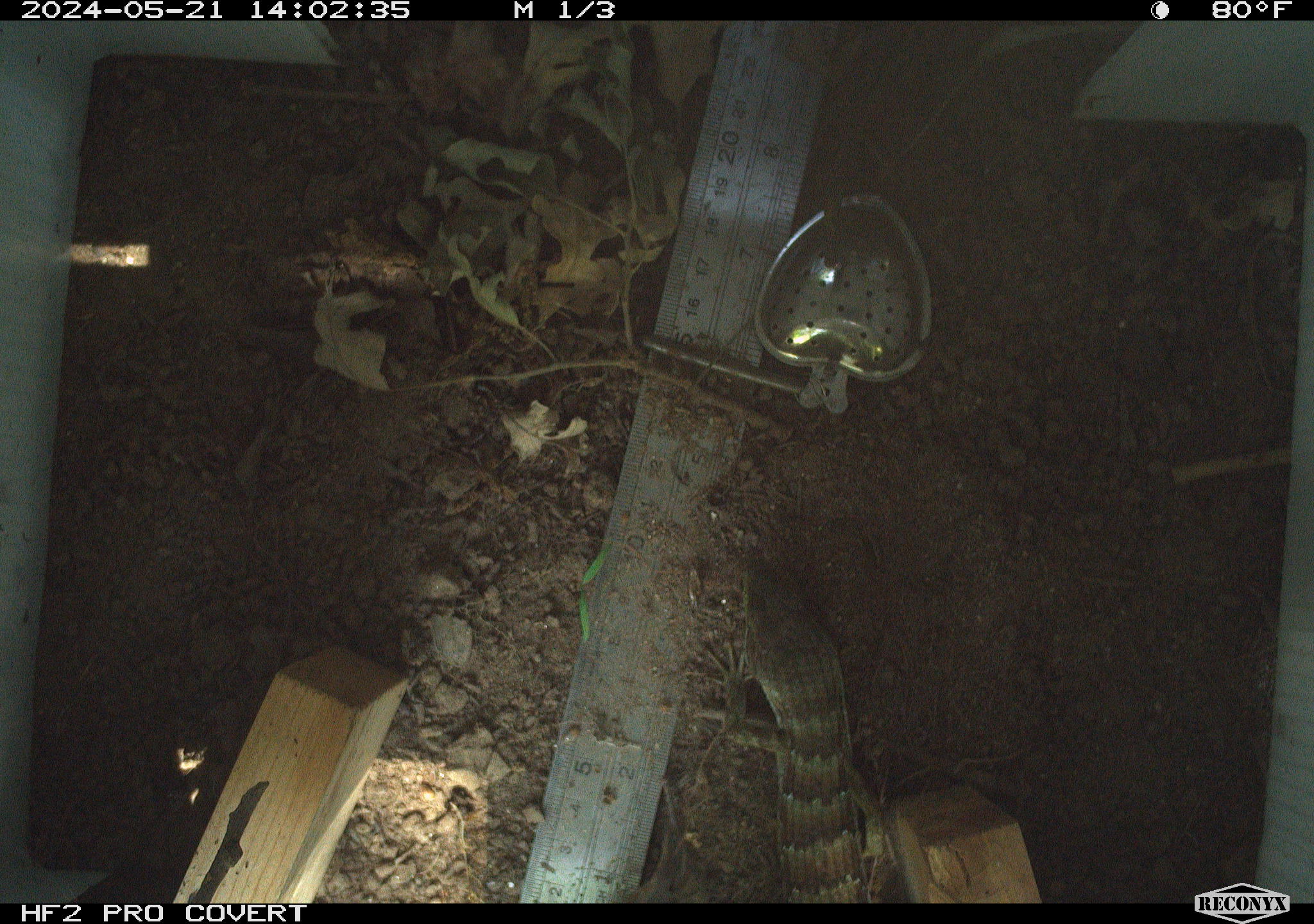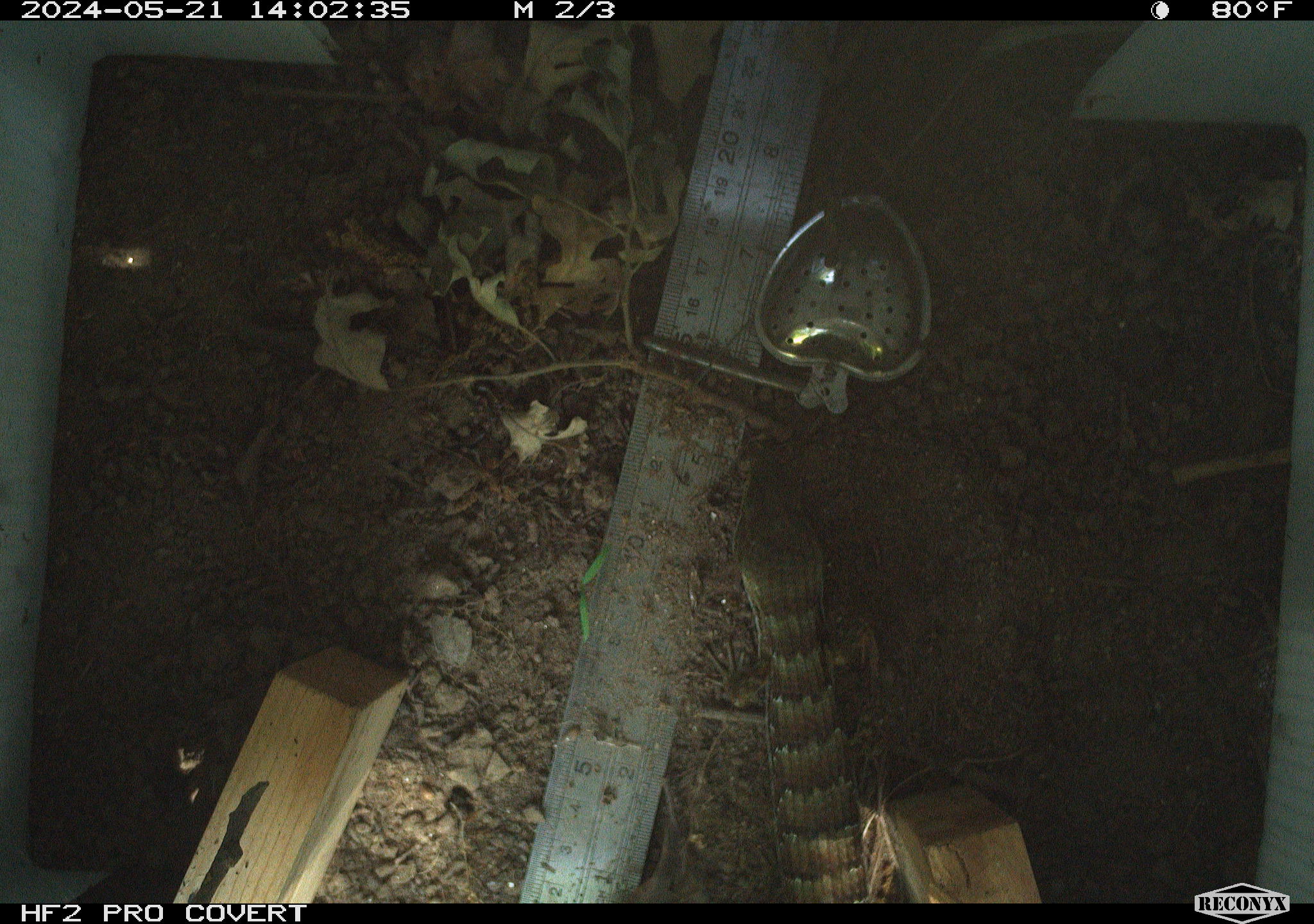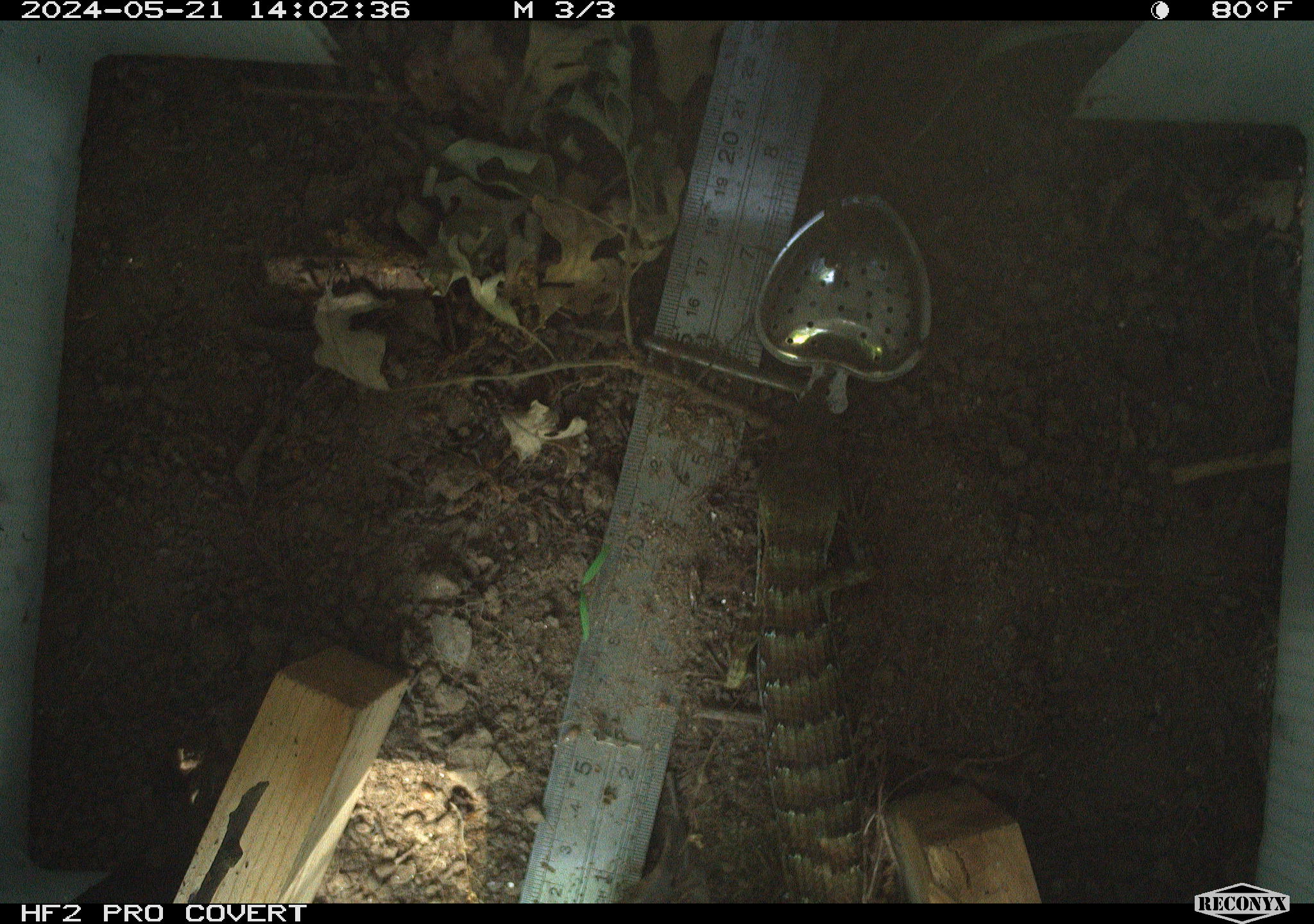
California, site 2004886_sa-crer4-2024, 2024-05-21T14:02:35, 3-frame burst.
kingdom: Animalia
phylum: Chordata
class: Reptilia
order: Squamata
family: Anguidae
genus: Elgaria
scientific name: Elgaria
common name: alligator lizards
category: elgaria species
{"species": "elgaria species (alligator lizards) (Elgaria)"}